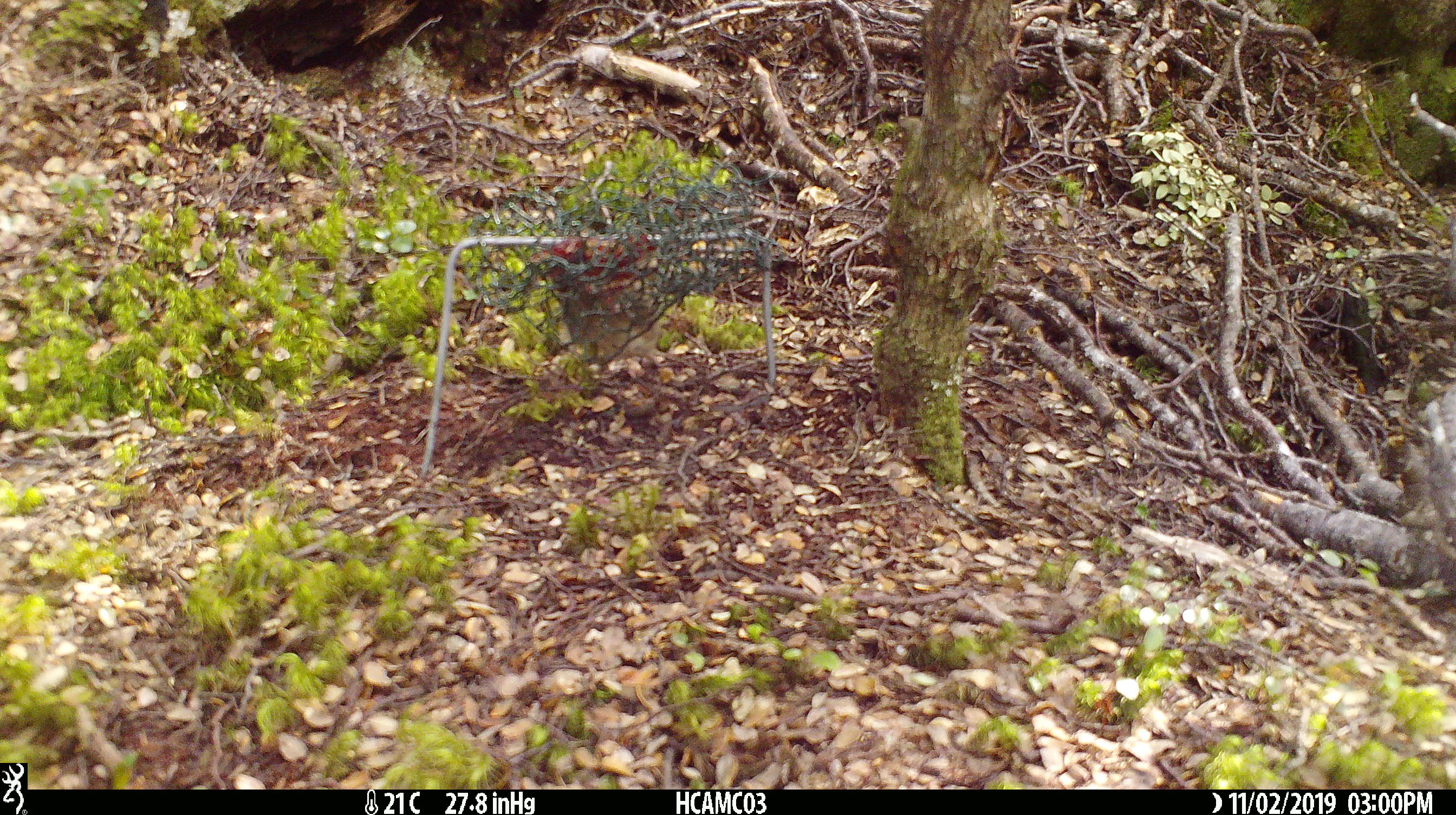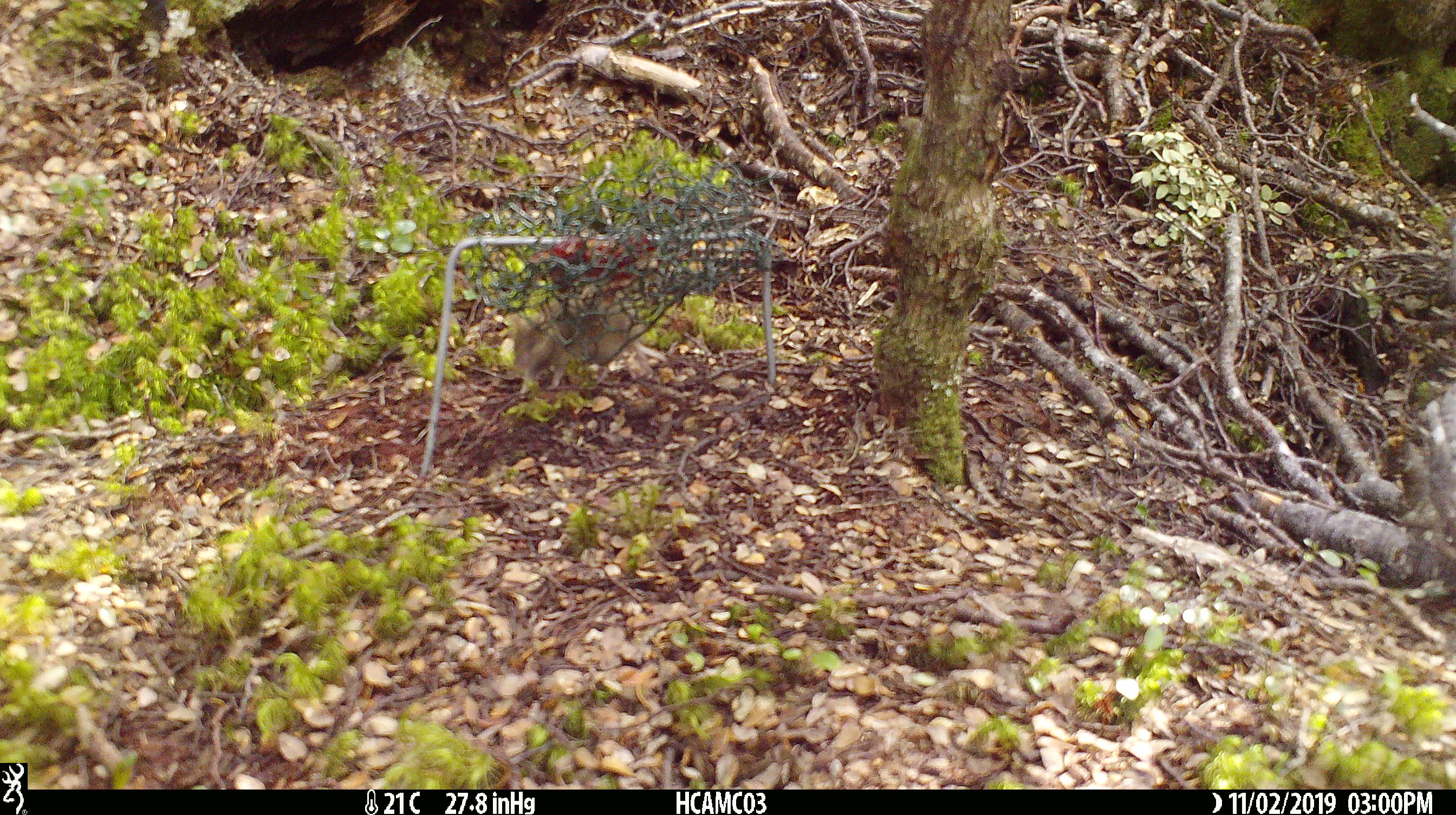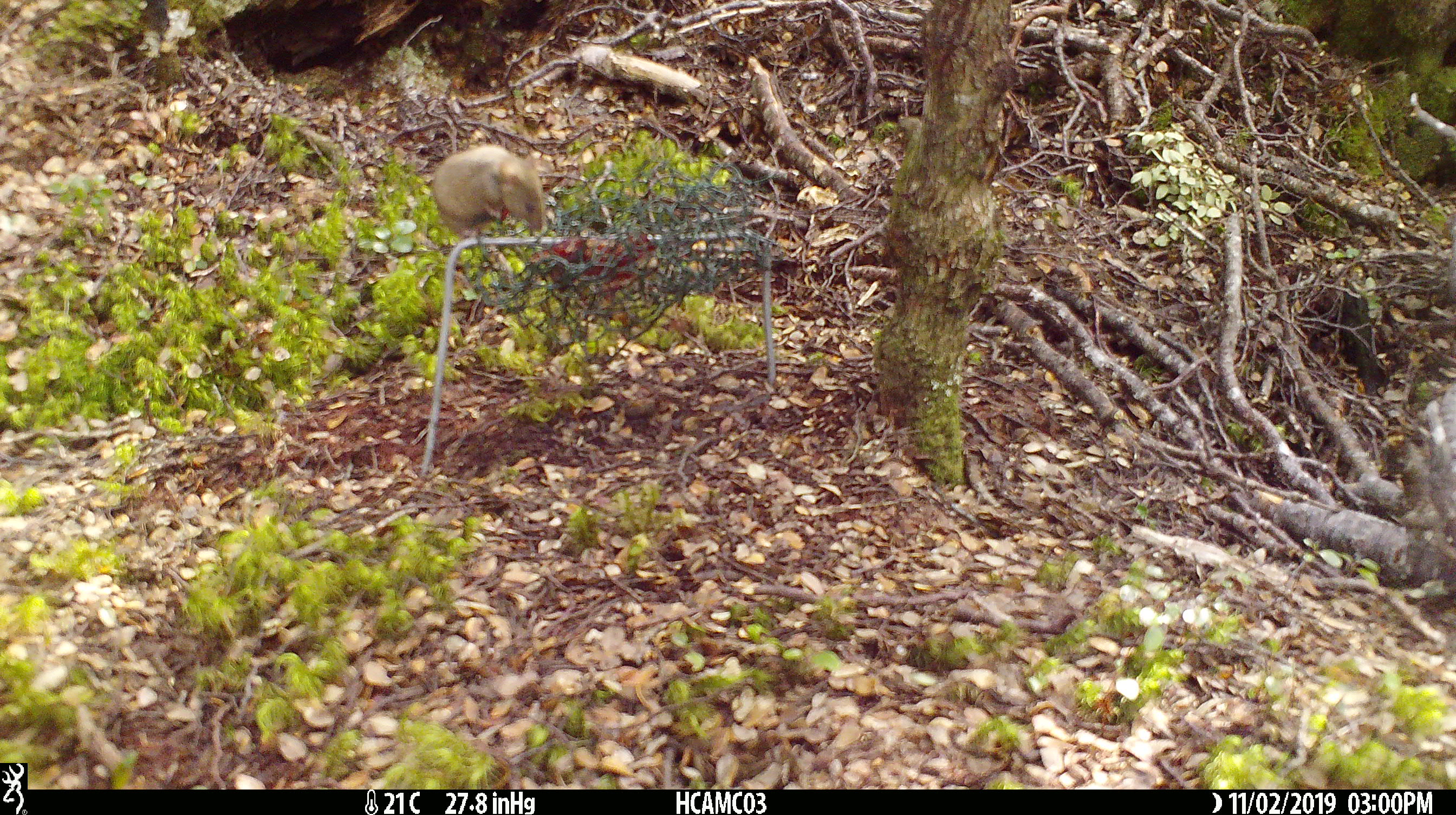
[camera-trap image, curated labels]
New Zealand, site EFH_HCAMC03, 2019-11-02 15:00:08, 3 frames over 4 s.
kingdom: Animalia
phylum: Chordata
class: Mammalia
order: Rodentia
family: Muridae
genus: Mus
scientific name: Mus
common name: mouse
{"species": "mouse (Mus)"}